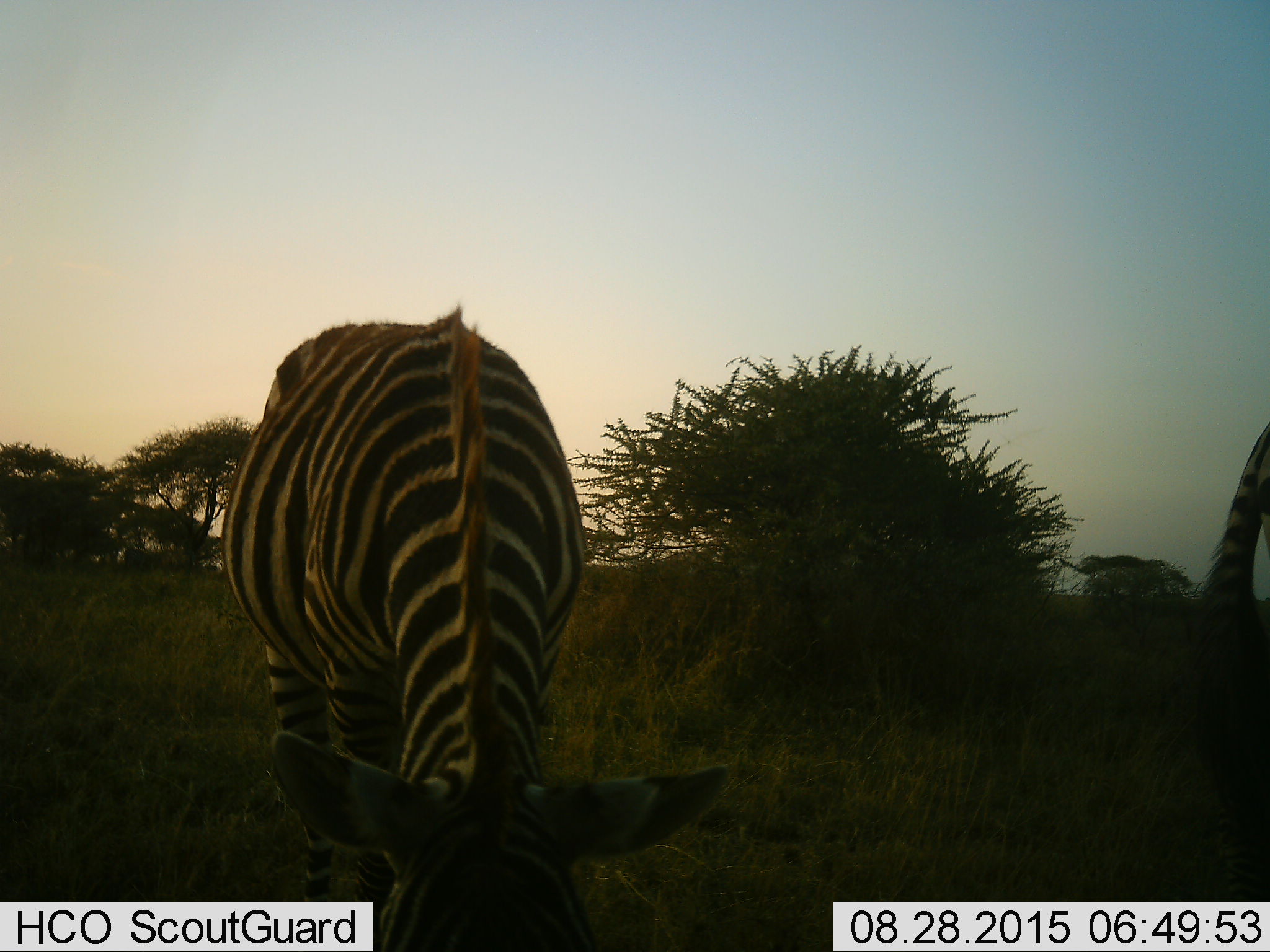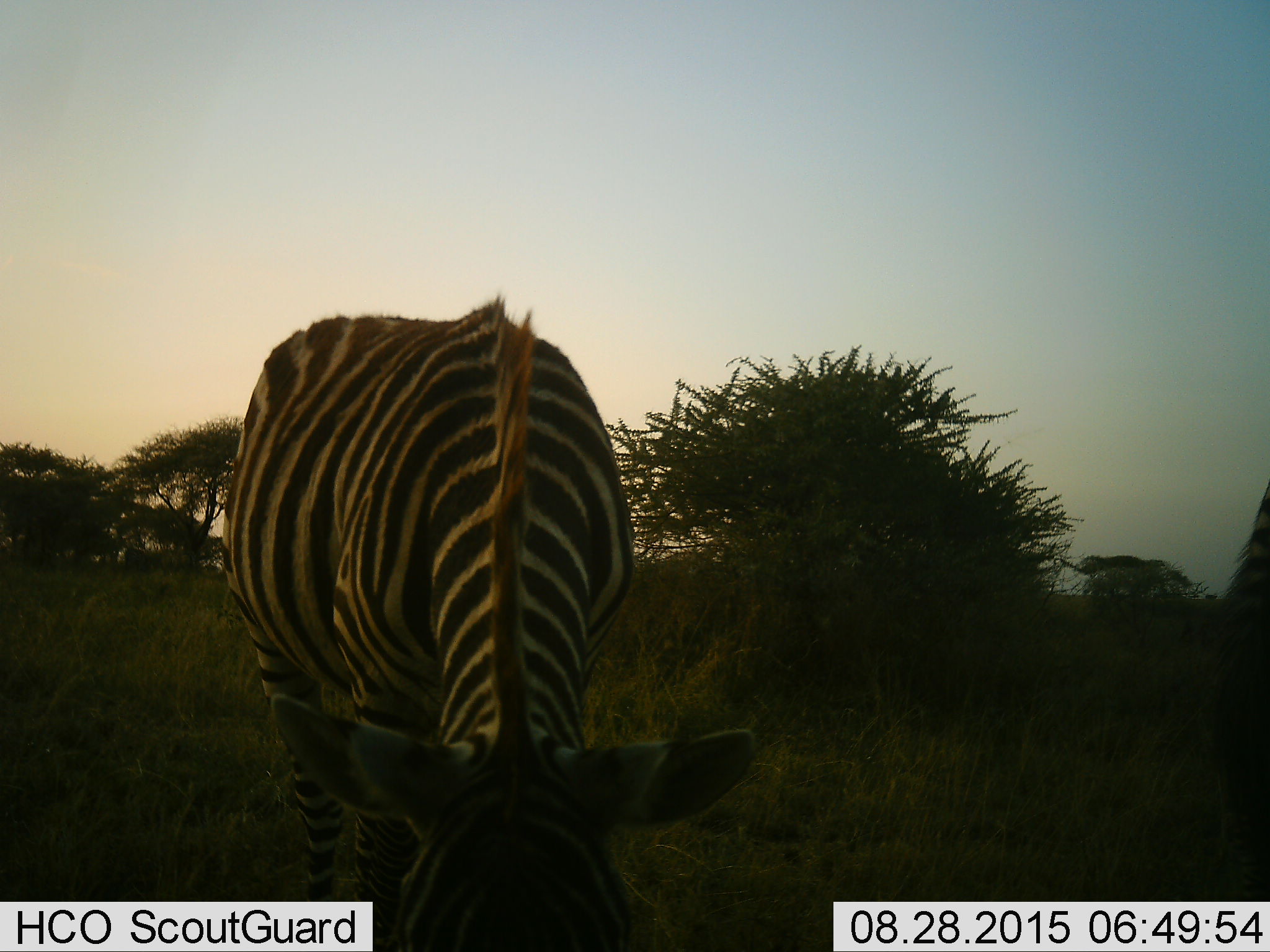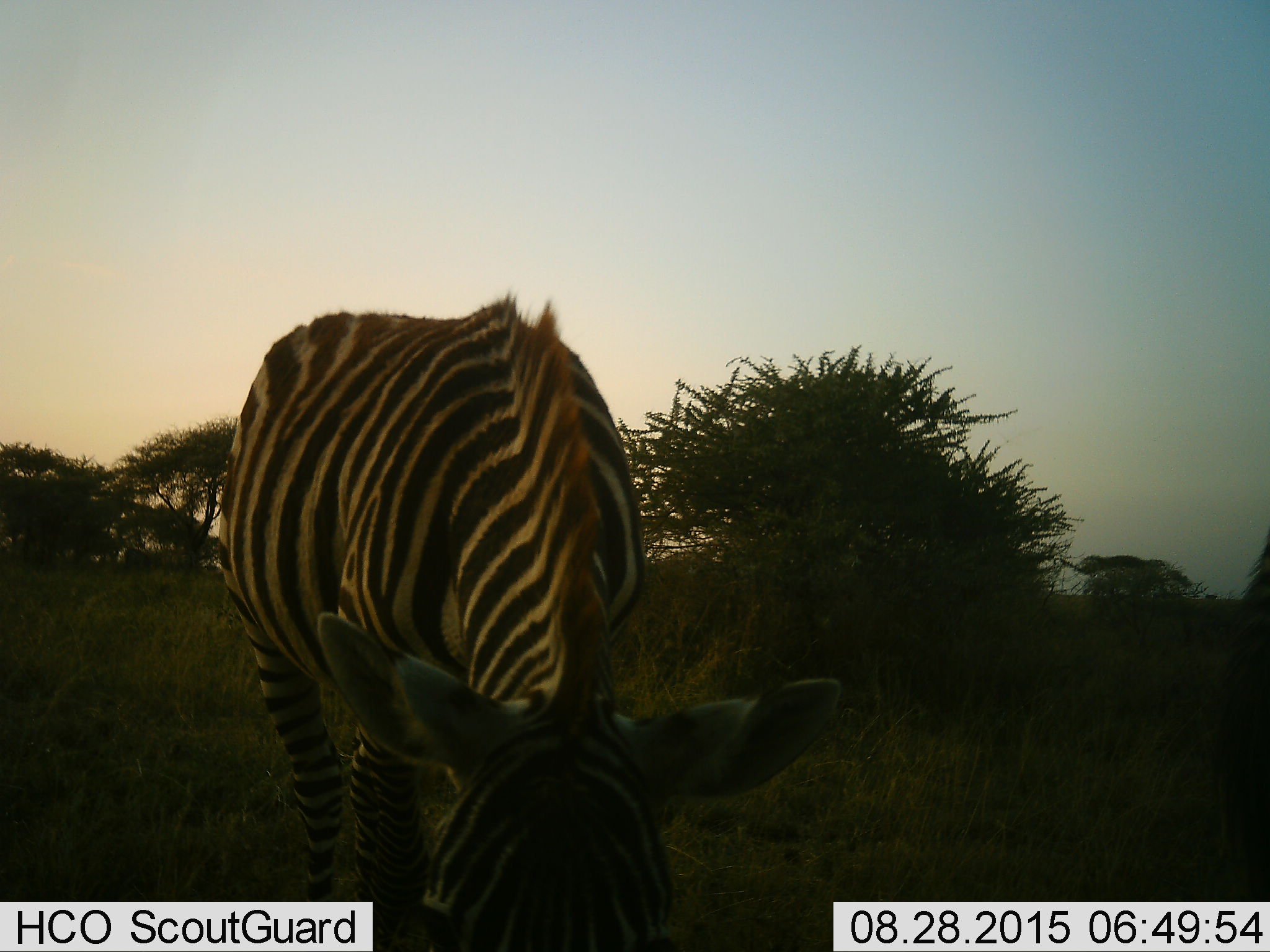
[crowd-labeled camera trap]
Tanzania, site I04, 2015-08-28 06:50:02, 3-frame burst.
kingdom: Animalia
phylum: Chordata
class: Mammalia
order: Perissodactyla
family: Equidae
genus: Equus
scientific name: Equus quagga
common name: plains zebra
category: zebra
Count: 2.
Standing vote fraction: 10%.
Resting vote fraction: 0%.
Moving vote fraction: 10%.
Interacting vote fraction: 10%.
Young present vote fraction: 0%.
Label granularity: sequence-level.